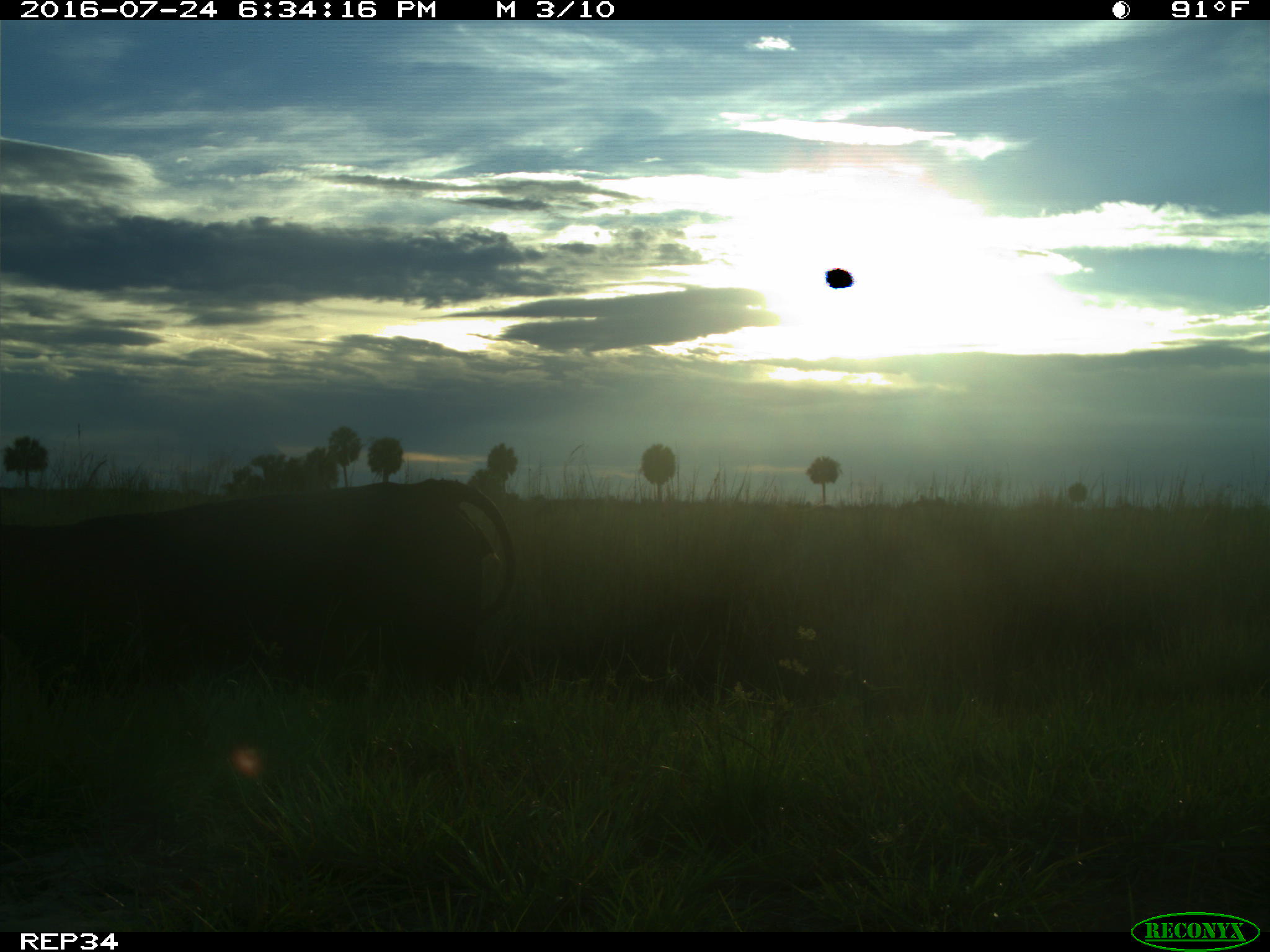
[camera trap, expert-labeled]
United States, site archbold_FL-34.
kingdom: Animalia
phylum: Chordata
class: Mammalia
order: Artiodactyla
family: Bovidae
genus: Bos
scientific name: Bos taurus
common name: domestic cow